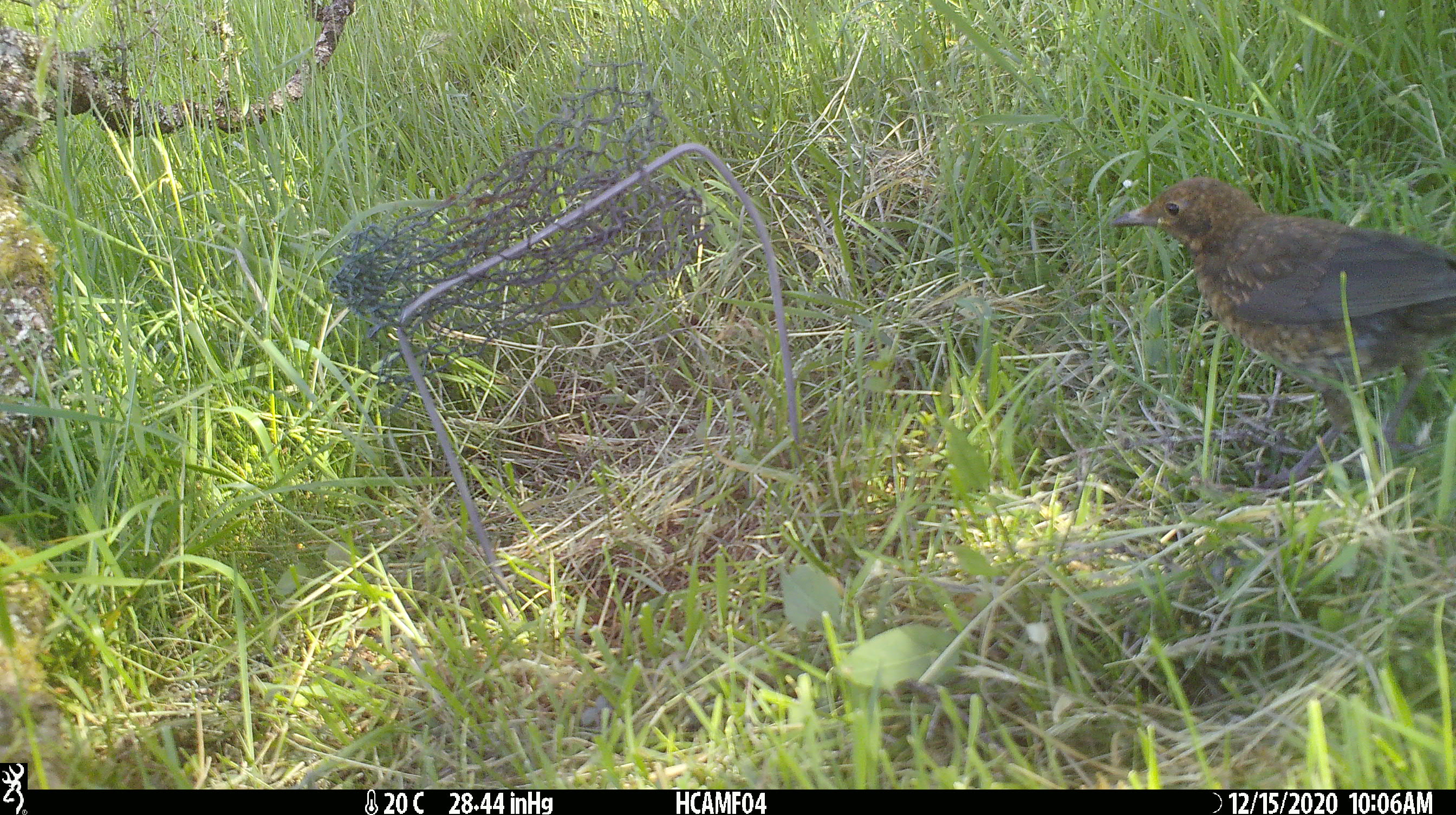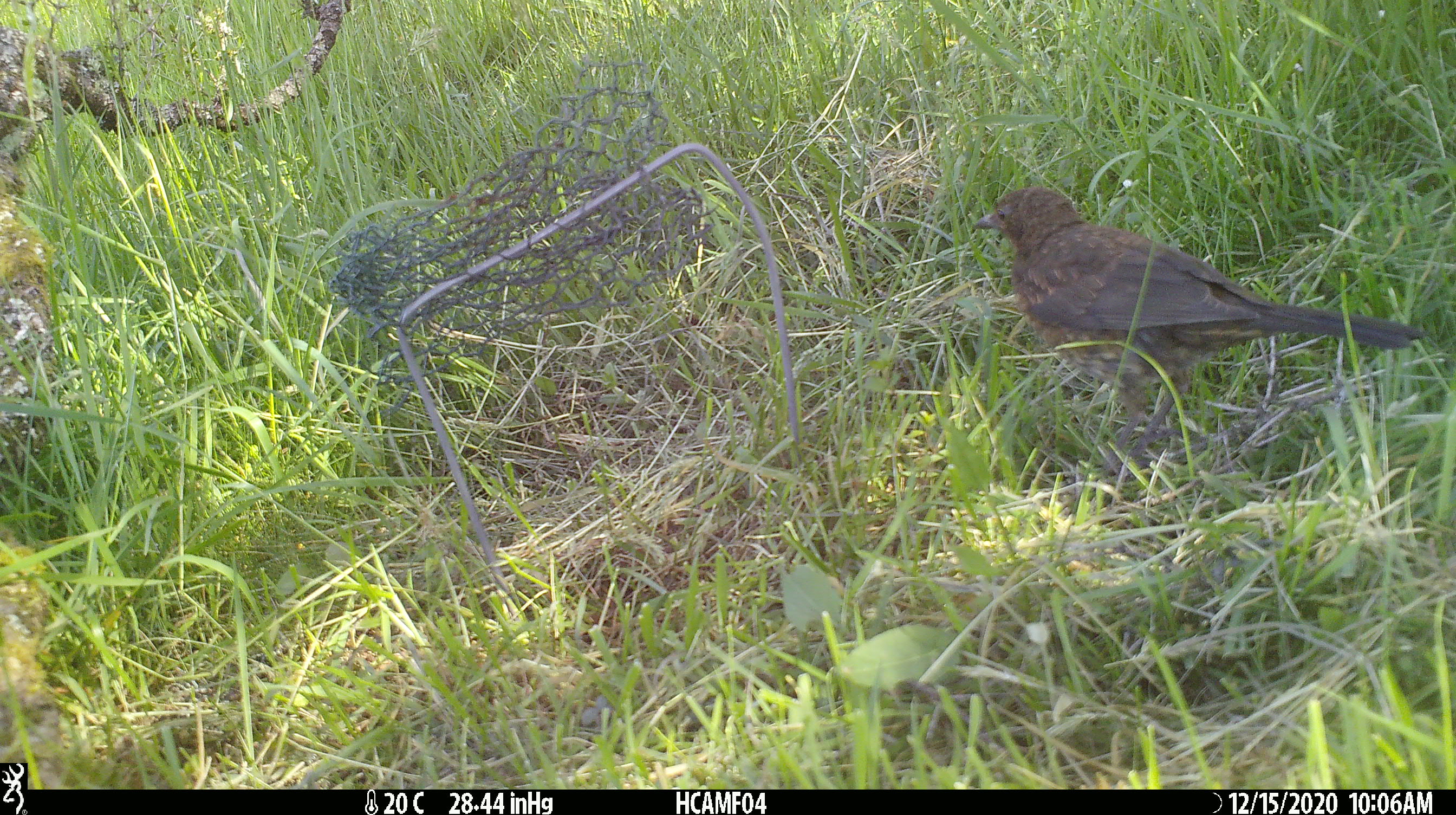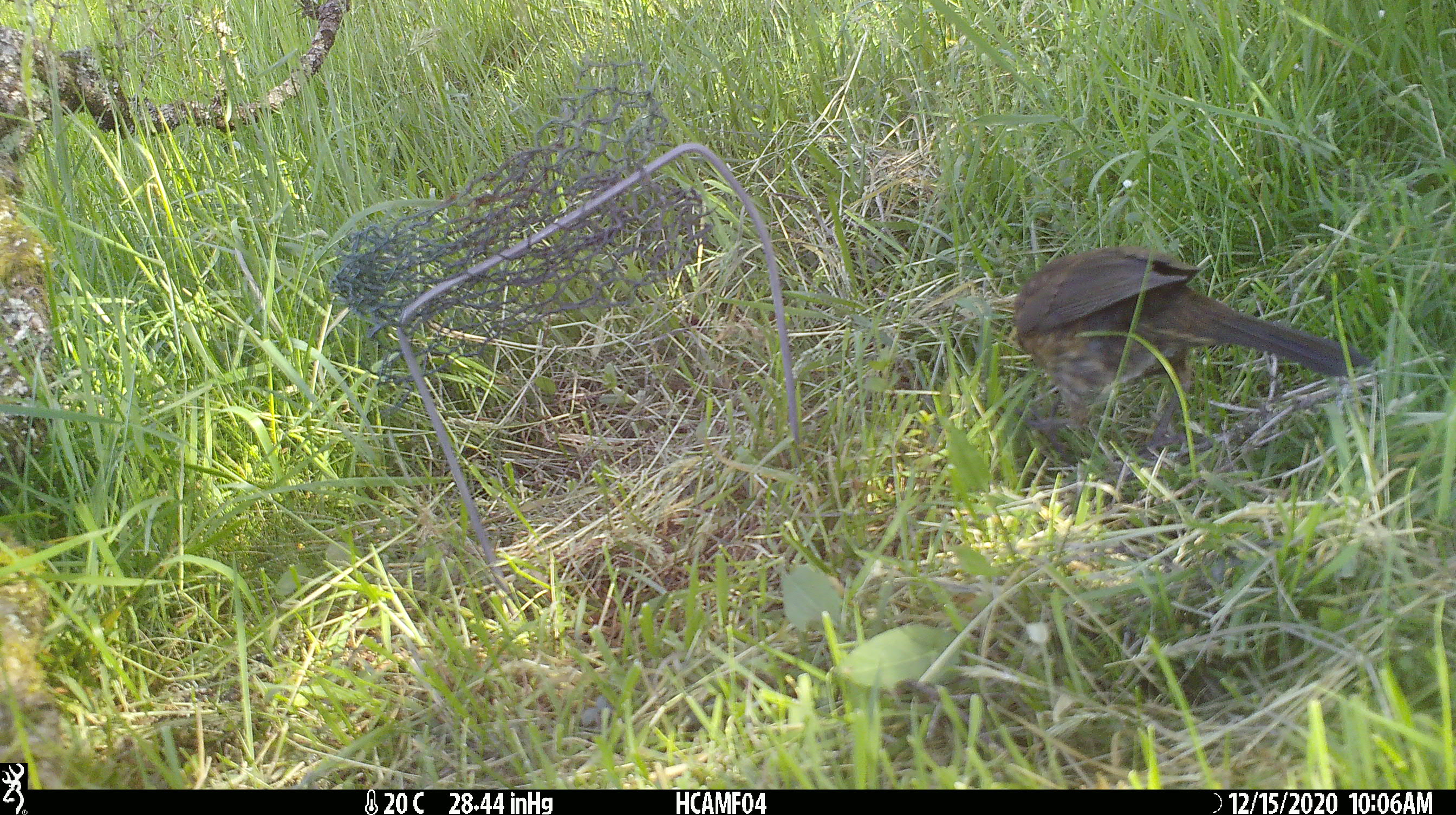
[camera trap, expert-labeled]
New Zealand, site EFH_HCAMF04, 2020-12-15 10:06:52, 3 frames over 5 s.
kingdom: Animalia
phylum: Chordata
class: Aves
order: Passeriformes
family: Turdidae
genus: Turdus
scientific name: Turdus merula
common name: eurasian blackbird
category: blackbird